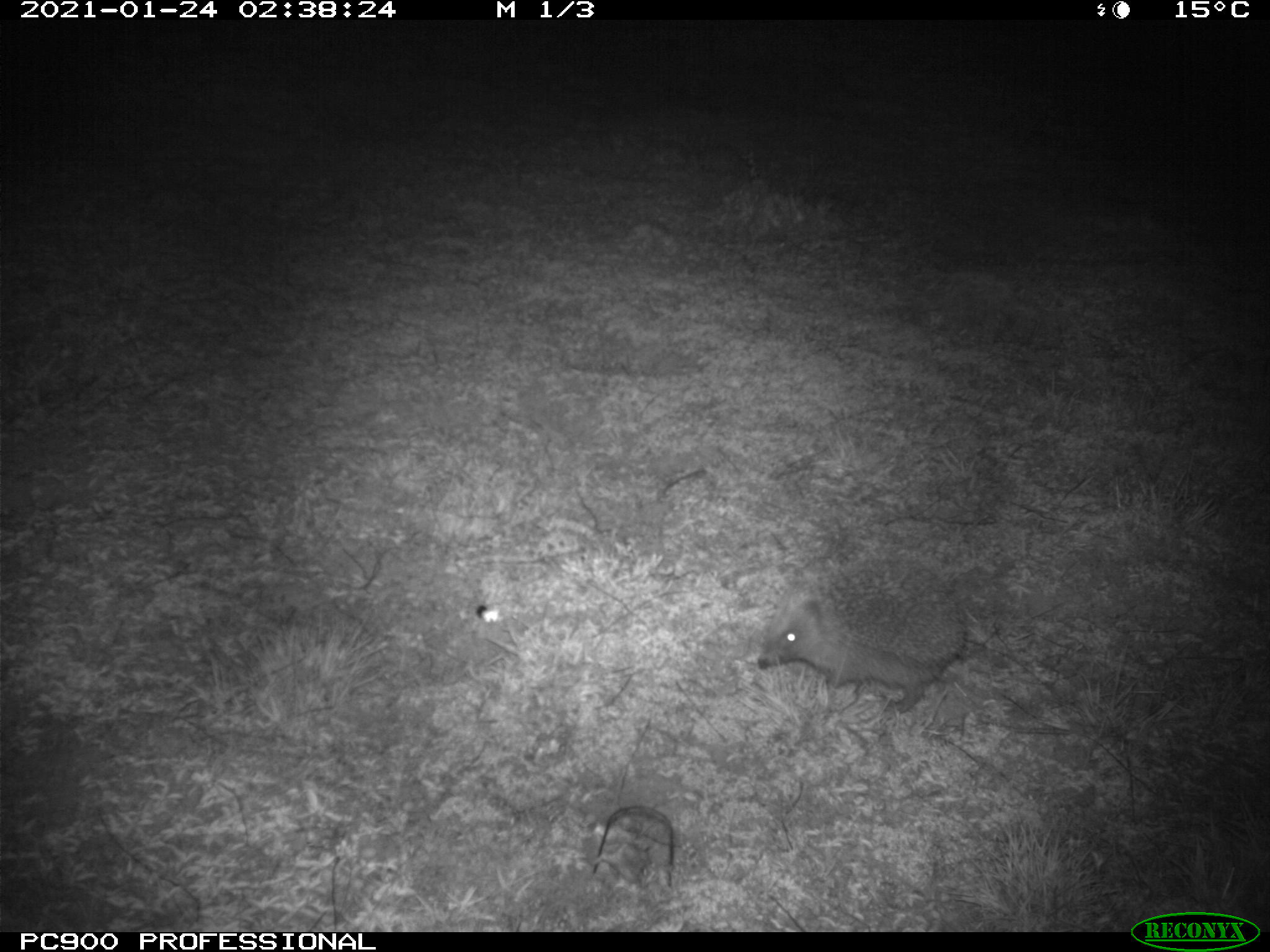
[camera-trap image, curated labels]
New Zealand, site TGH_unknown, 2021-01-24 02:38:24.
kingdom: Animalia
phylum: Chordata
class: Mammalia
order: Eulipotyphla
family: Erinaceidae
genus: Erinaceus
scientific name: Erinaceus europaeus europaeus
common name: european hedgehog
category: hedgehog